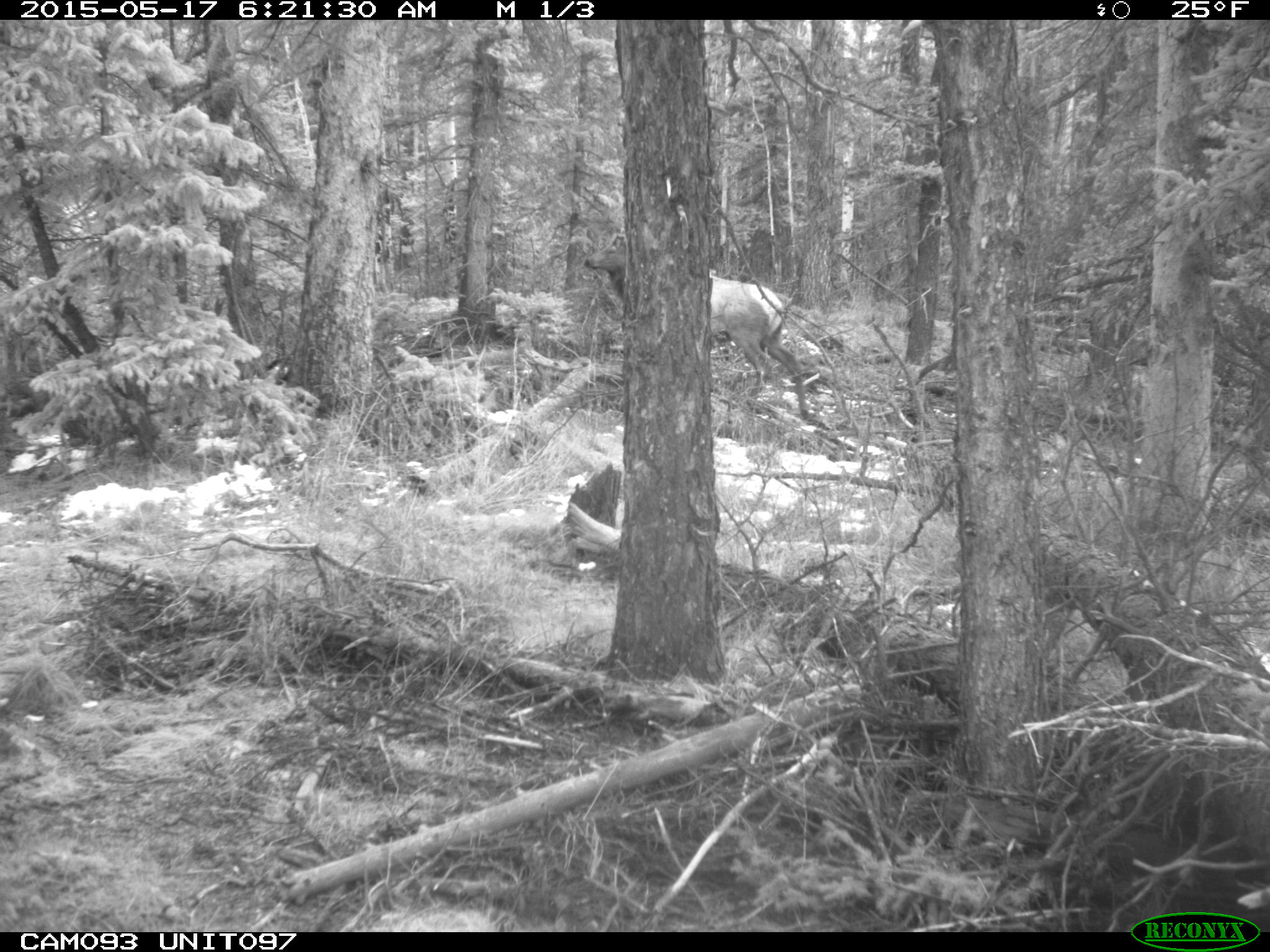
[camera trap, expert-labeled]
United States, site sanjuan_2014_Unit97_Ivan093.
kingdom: Animalia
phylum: Chordata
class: Mammalia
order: Artiodactyla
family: Cervidae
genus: Cervus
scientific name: Cervus elaphus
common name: red deer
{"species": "Cervus elaphus (red deer)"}